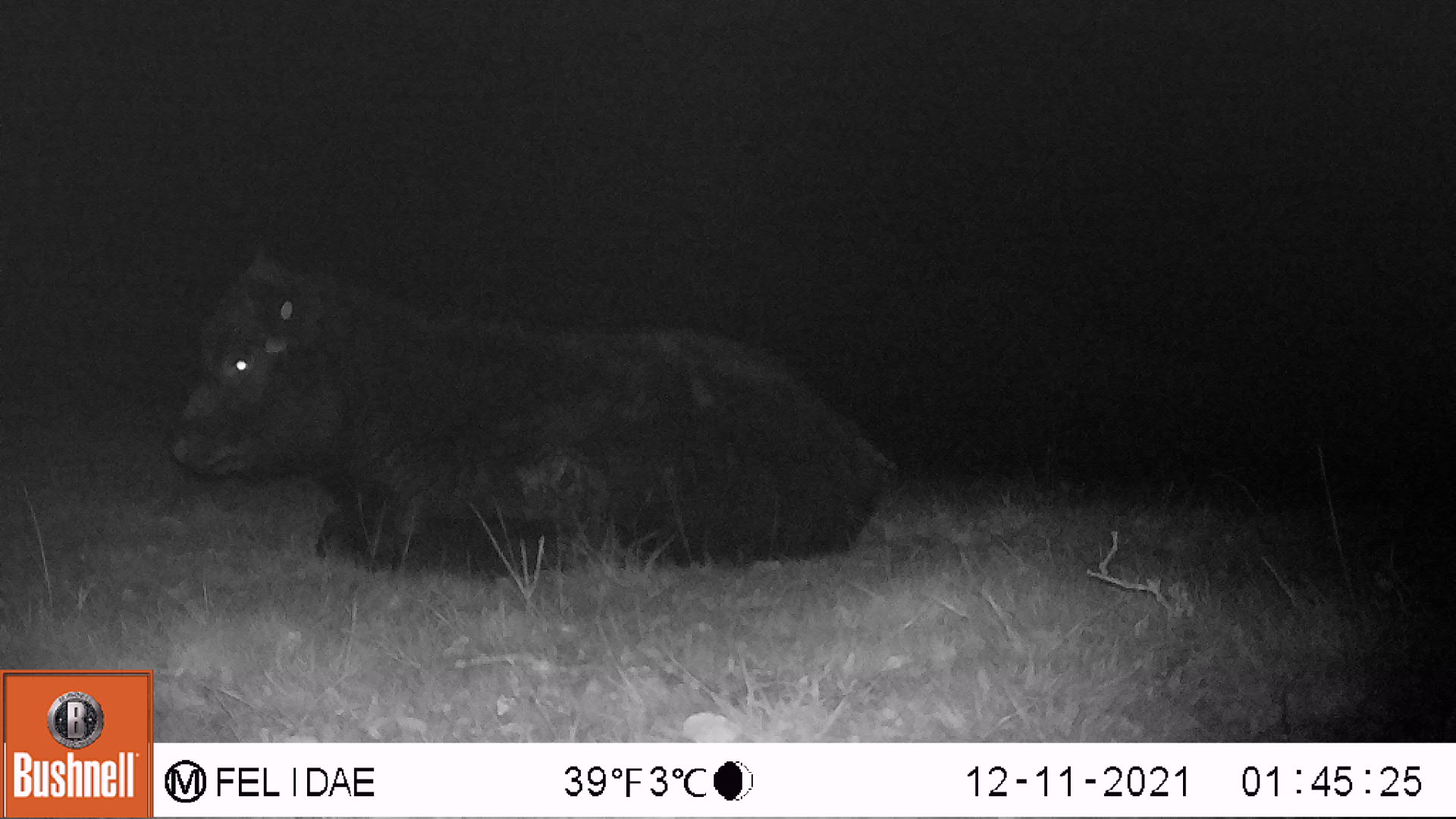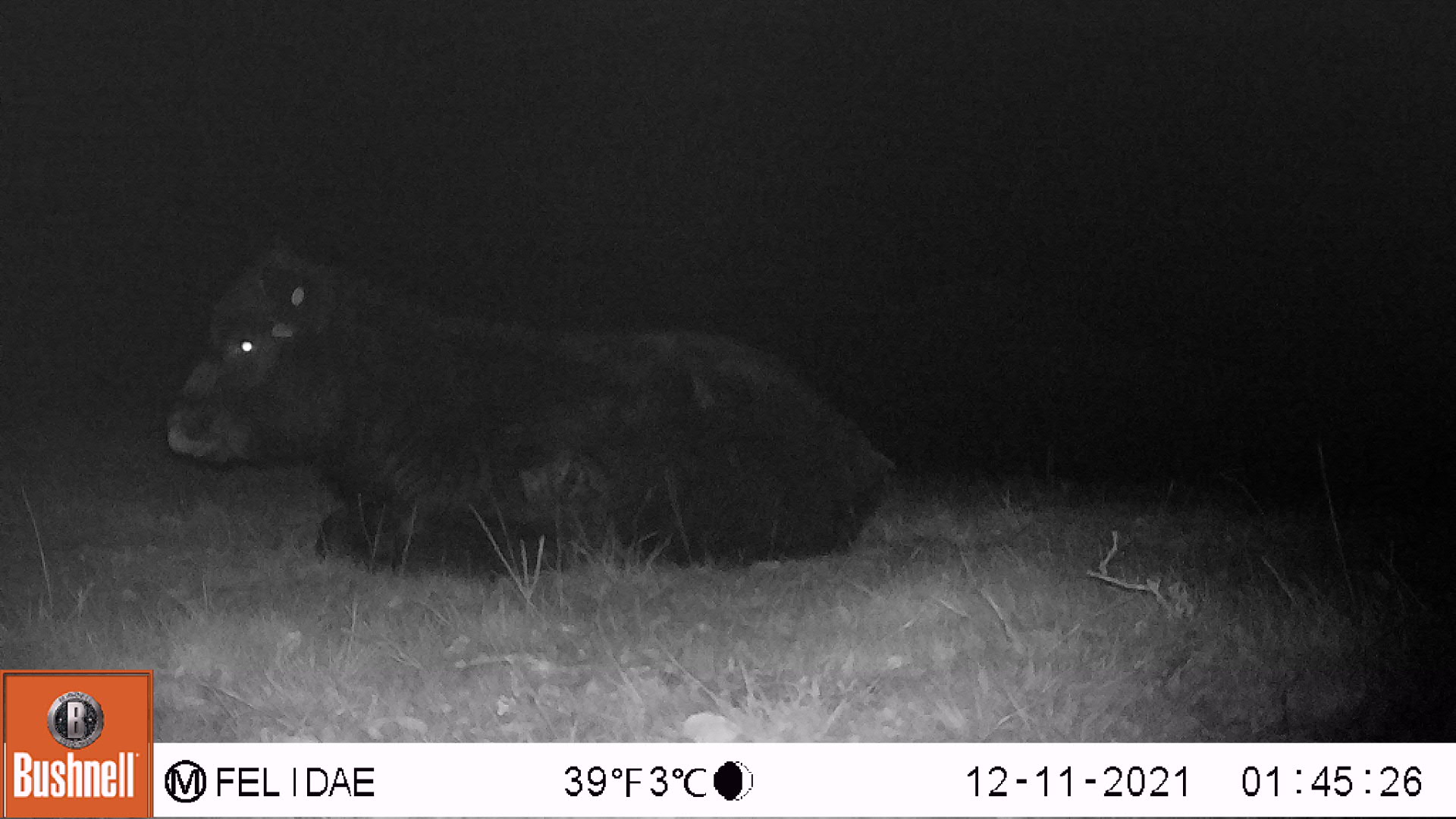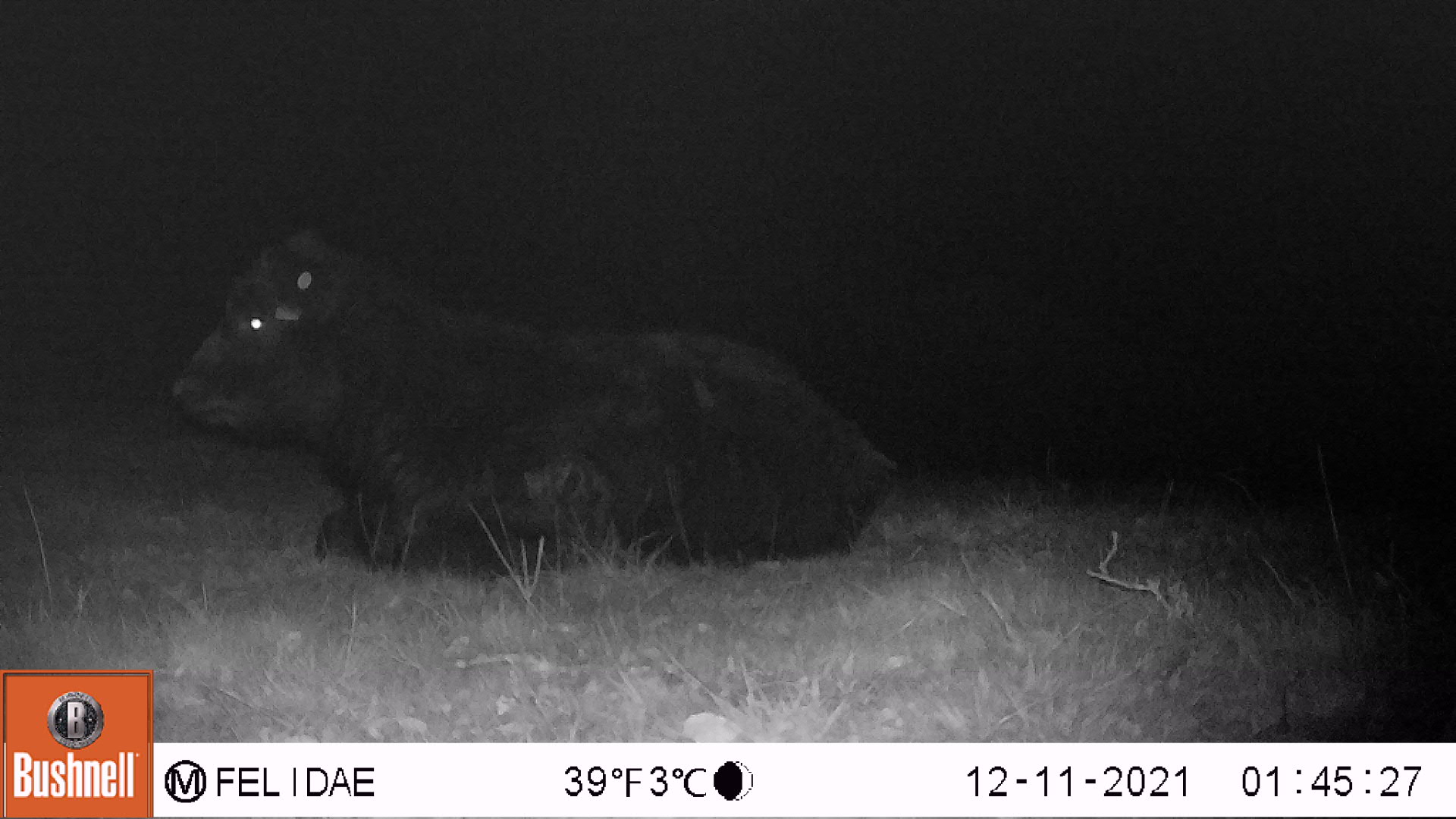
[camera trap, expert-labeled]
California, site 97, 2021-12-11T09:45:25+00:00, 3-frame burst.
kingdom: Animalia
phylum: Chordata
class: Mammalia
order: Artiodactyla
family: Bovidae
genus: Bos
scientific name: Bos taurus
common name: domestic cattle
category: cattle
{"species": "cattle (domestic cattle) (Bos taurus)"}